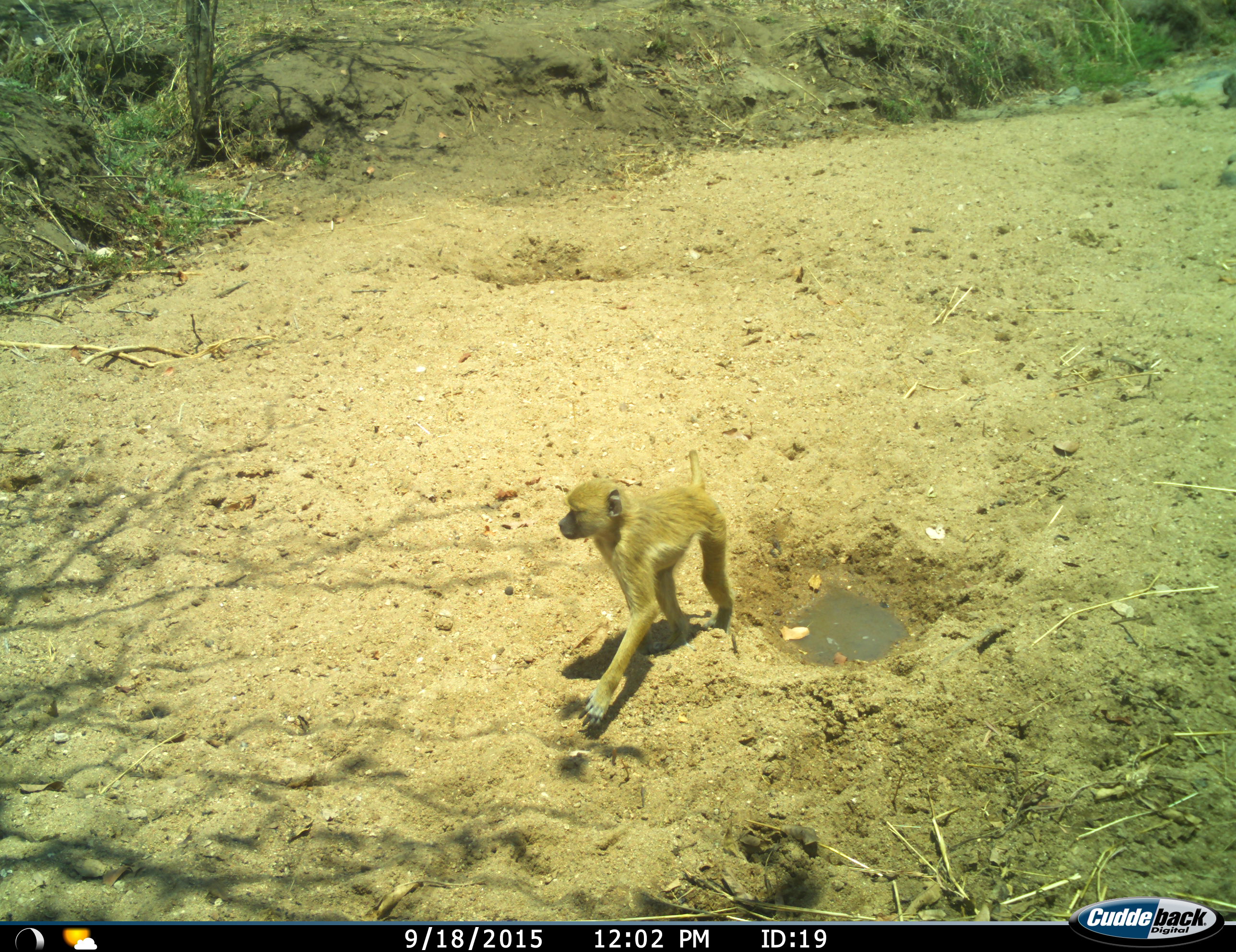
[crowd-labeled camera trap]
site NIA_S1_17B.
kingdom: Animalia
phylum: Chordata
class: Mammalia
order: Primates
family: Cercopithecidae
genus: Papio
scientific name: Papio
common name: baboon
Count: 1.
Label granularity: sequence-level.